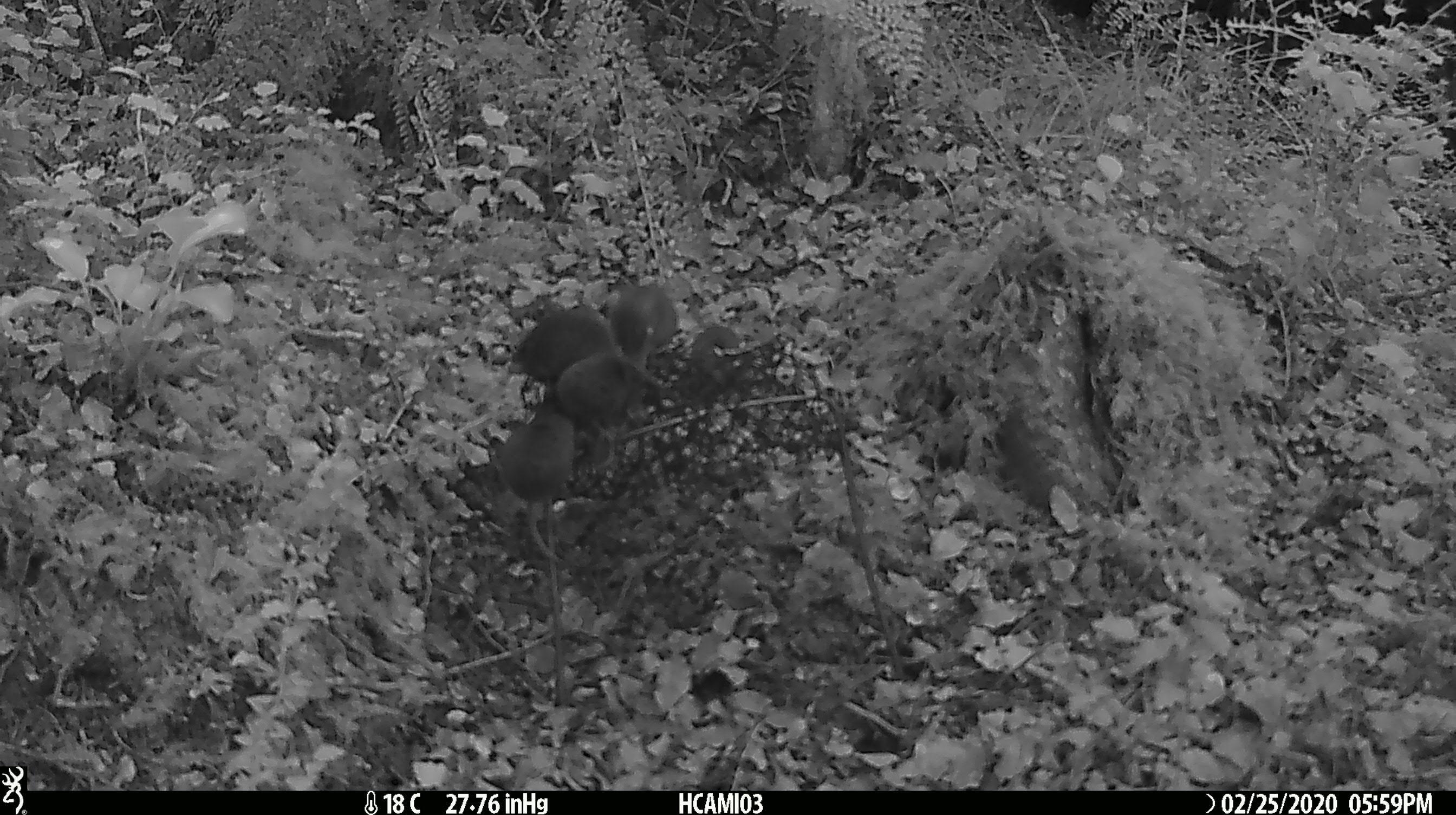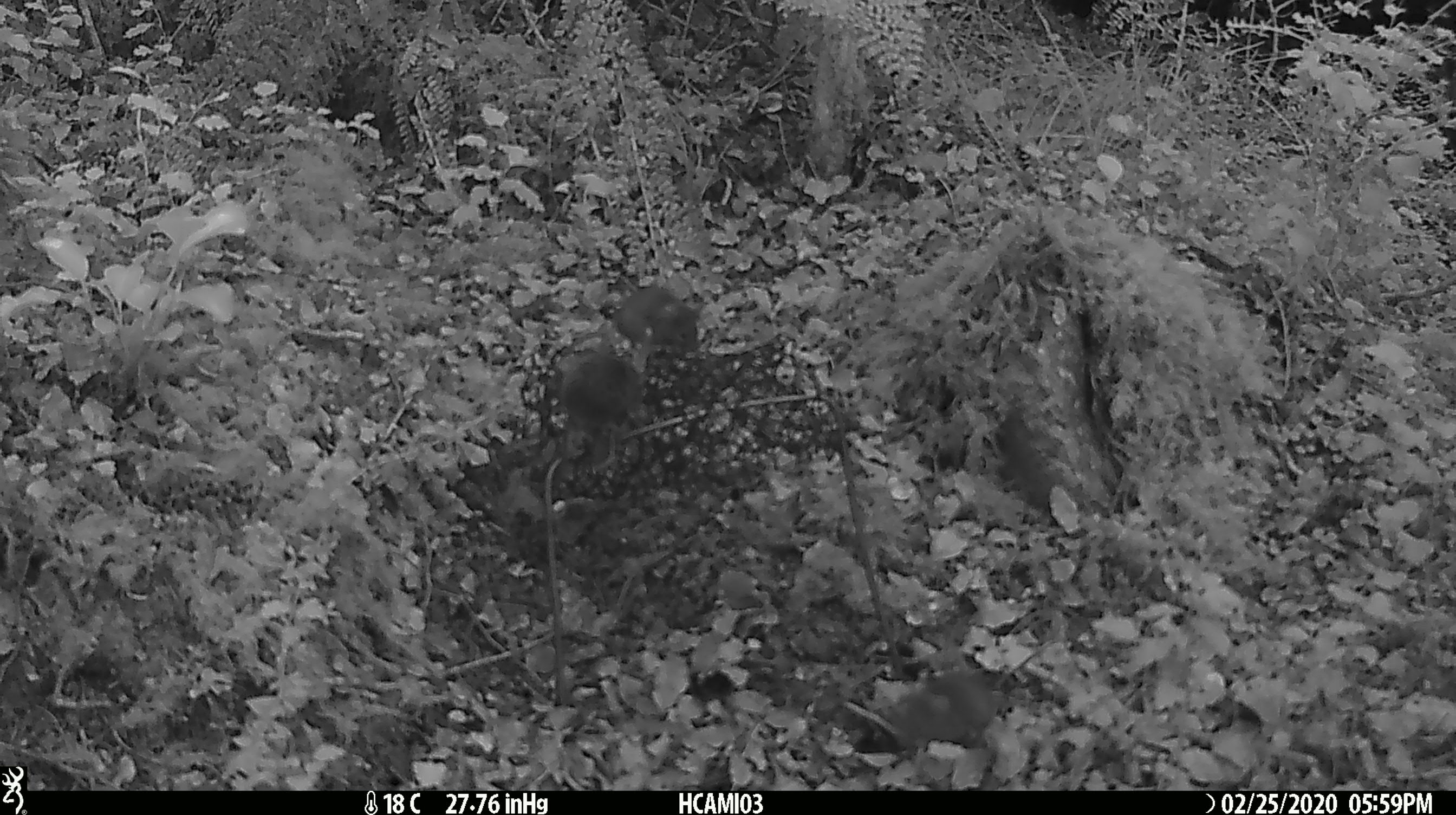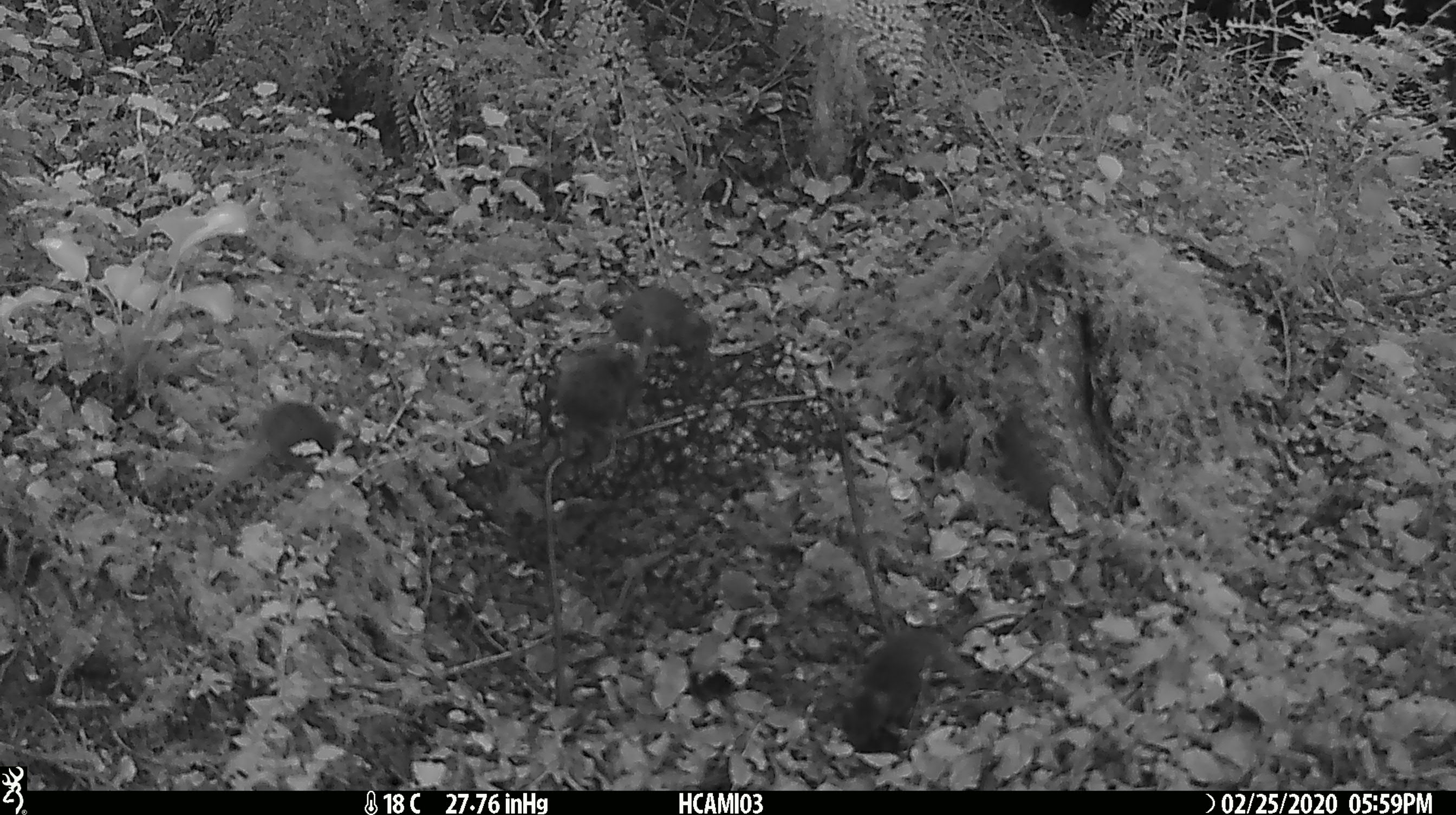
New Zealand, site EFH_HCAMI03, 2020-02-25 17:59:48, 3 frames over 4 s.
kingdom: Animalia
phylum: Chordata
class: Mammalia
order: Rodentia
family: Muridae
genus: Mus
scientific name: Mus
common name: mouse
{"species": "mouse (Mus)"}